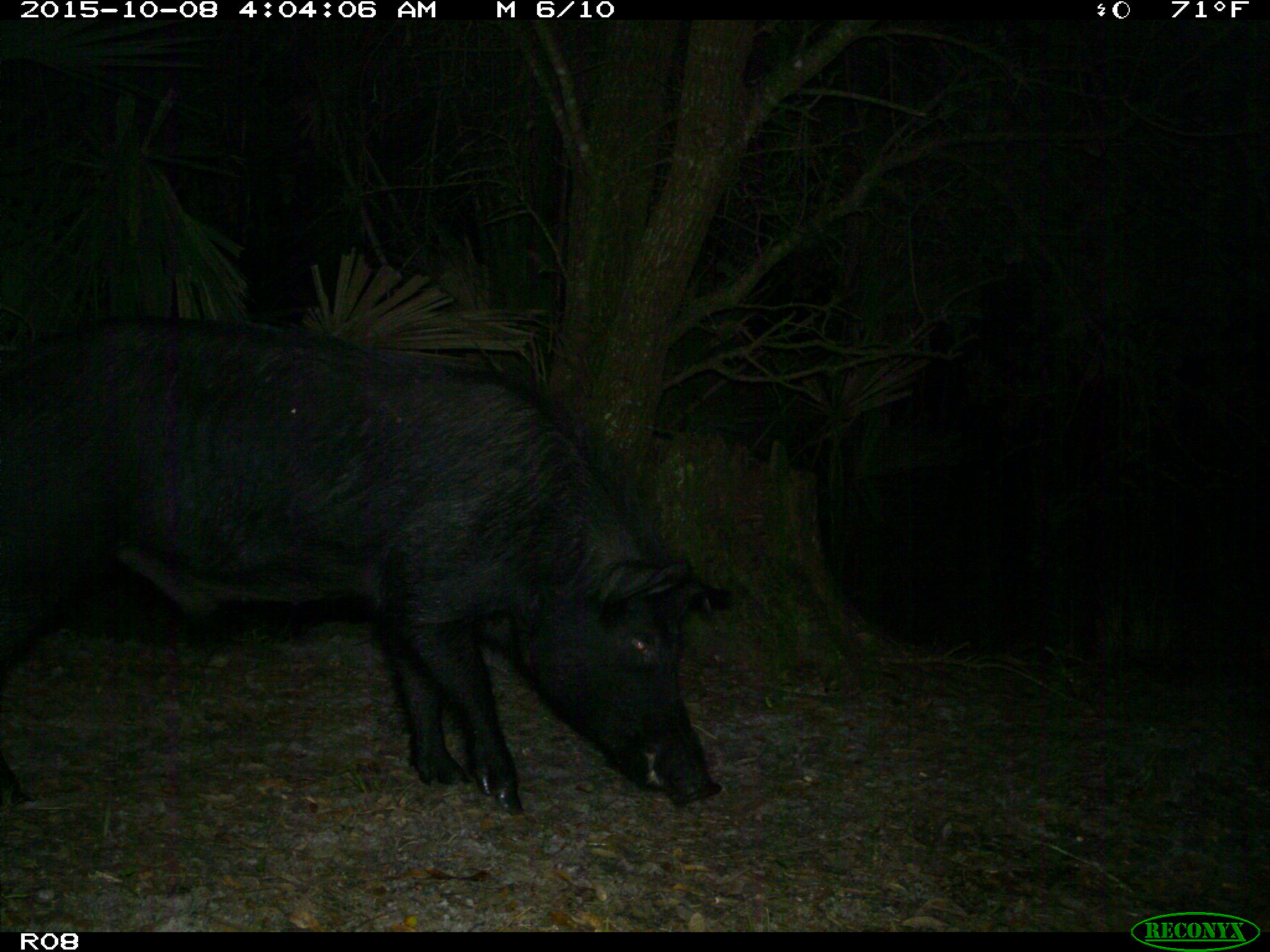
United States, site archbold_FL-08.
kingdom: Animalia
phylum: Chordata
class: Mammalia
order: Artiodactyla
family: Suidae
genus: Sus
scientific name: Sus scrofa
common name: wild boar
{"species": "Sus scrofa (wild boar)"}